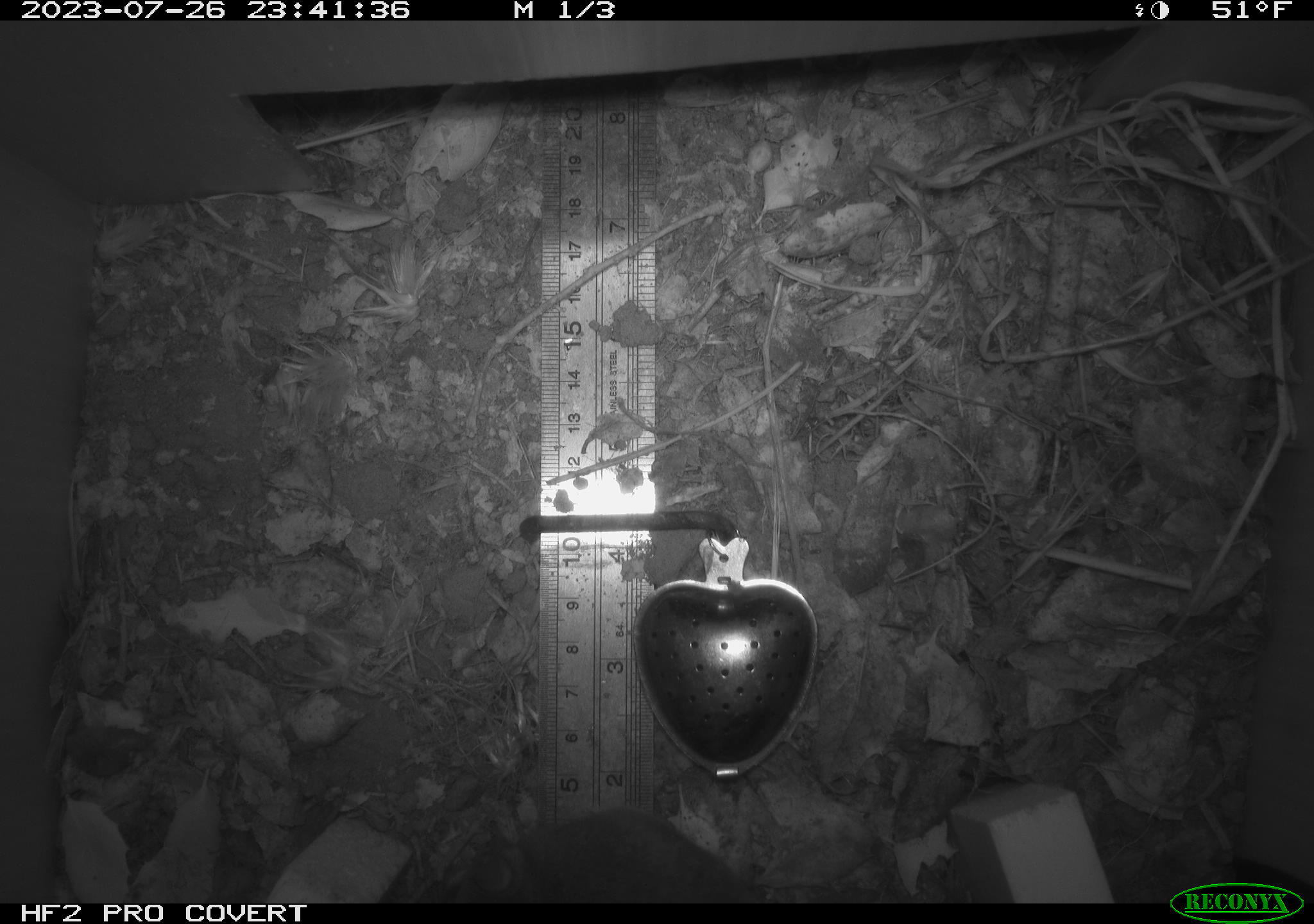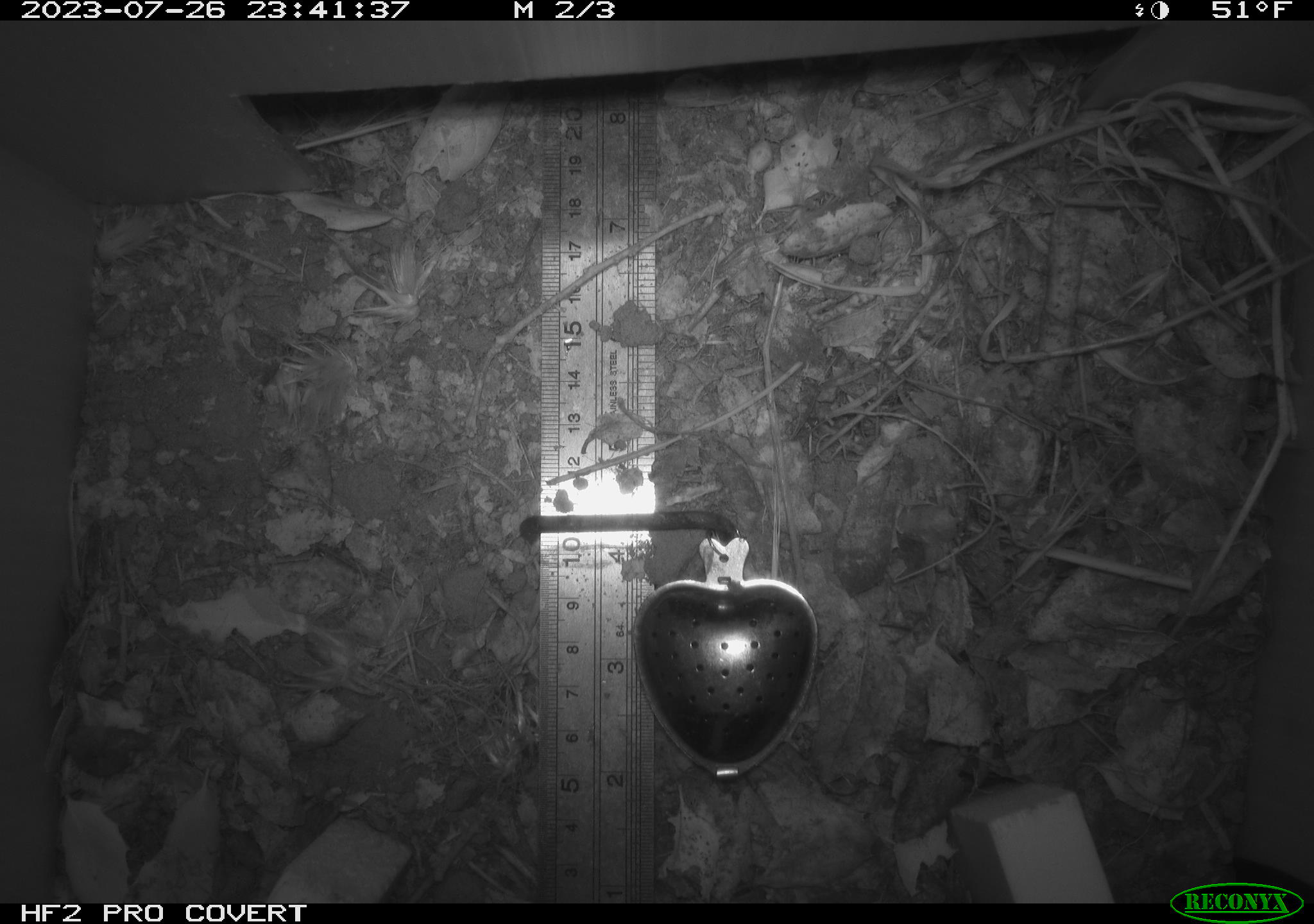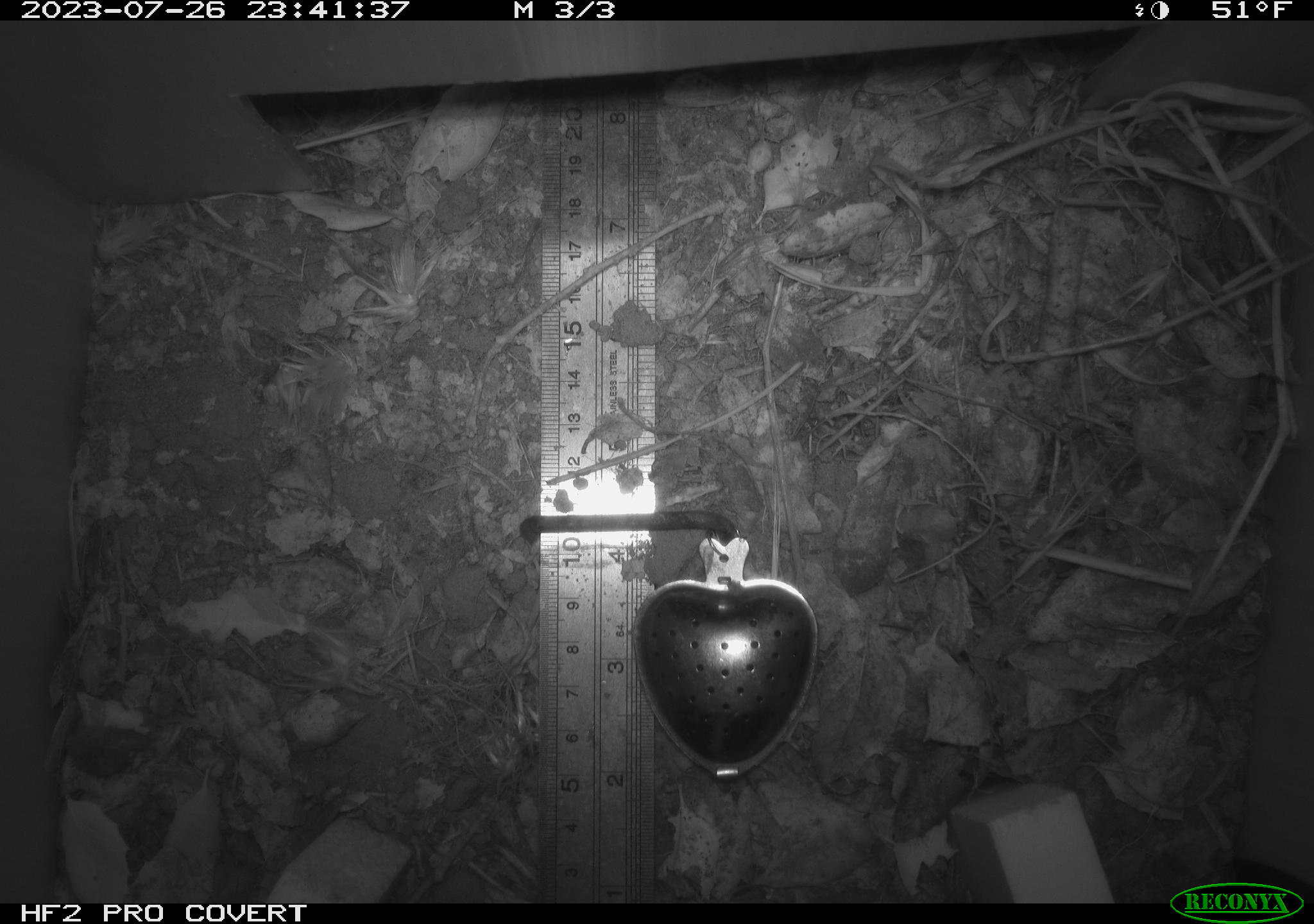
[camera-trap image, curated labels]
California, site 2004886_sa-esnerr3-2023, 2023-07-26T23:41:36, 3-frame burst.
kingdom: Animalia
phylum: Chordata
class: Mammalia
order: Rodentia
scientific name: Rodentia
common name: mouse species